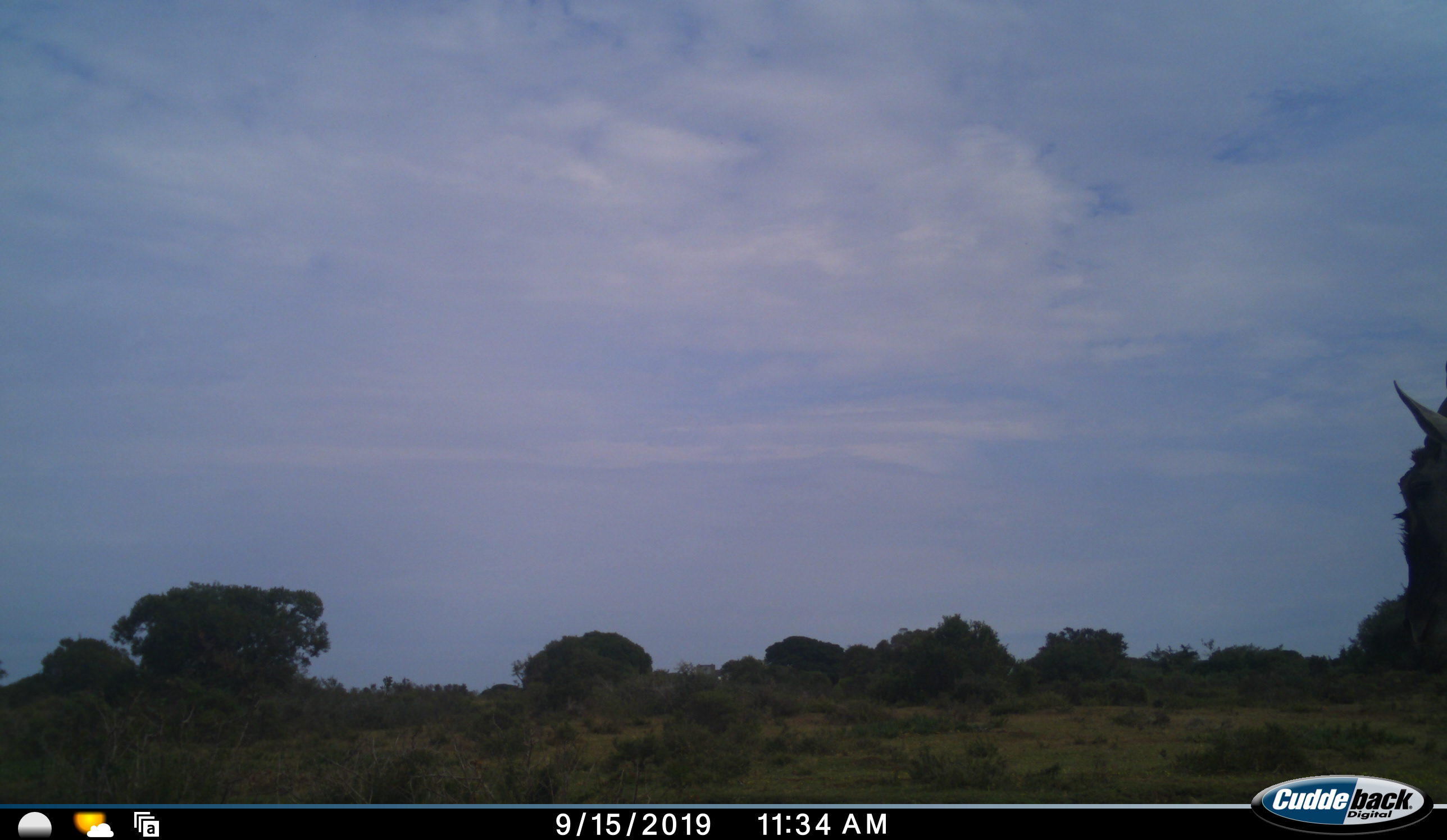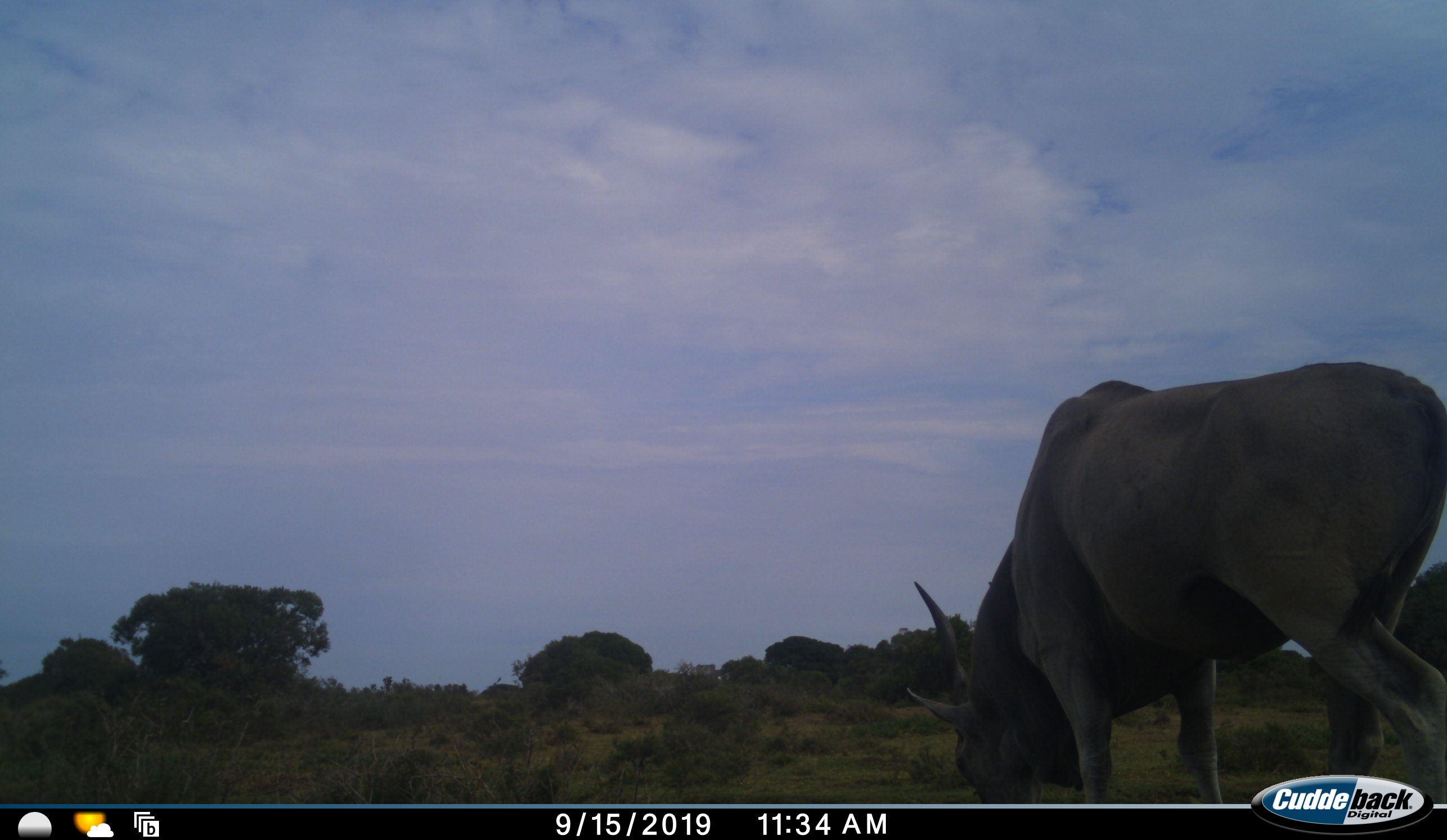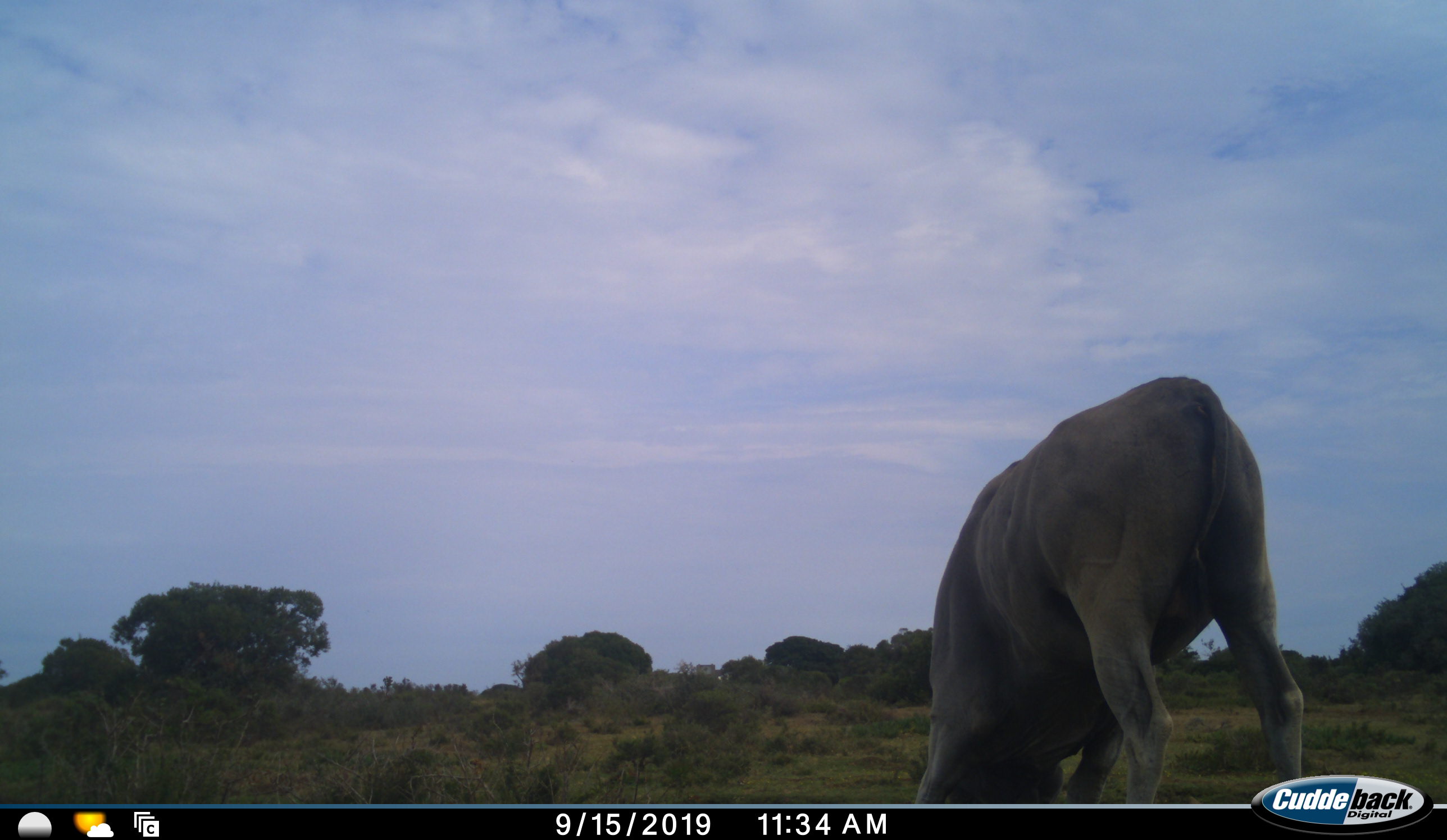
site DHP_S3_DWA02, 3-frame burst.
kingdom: Animalia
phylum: Chordata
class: Mammalia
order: Artiodactyla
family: Bovidae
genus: Tragelaphus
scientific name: Tragelaphus oryx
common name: eland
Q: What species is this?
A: Eland (Tragelaphus oryx).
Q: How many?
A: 1.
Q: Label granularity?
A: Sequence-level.